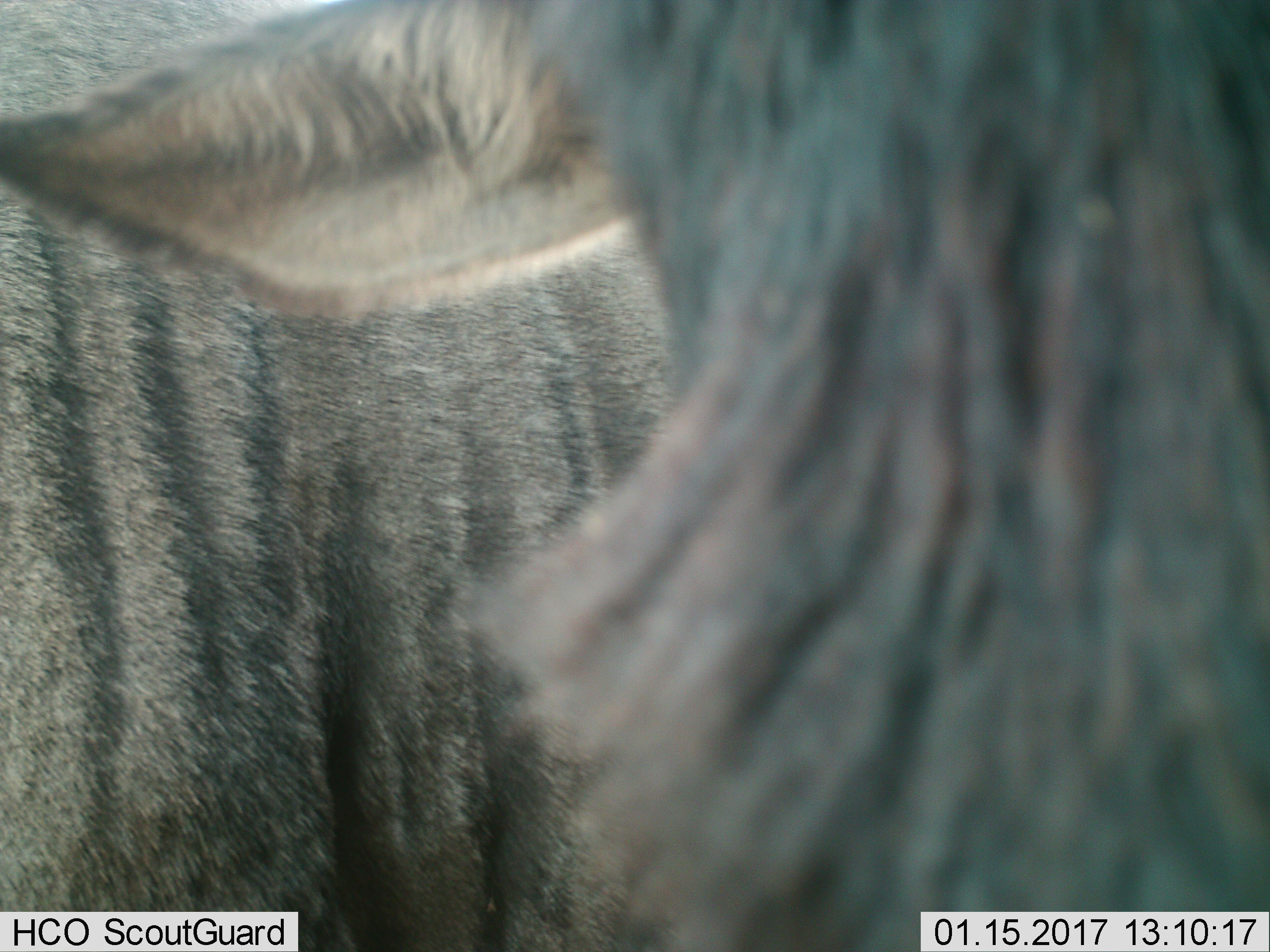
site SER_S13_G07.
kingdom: Animalia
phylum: Chordata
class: Mammalia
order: Artiodactyla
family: Bovidae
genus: Connochaetes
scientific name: Connochaetes taurinus taurinus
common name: blue wildebeest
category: wildebeestblue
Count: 2.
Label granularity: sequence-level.